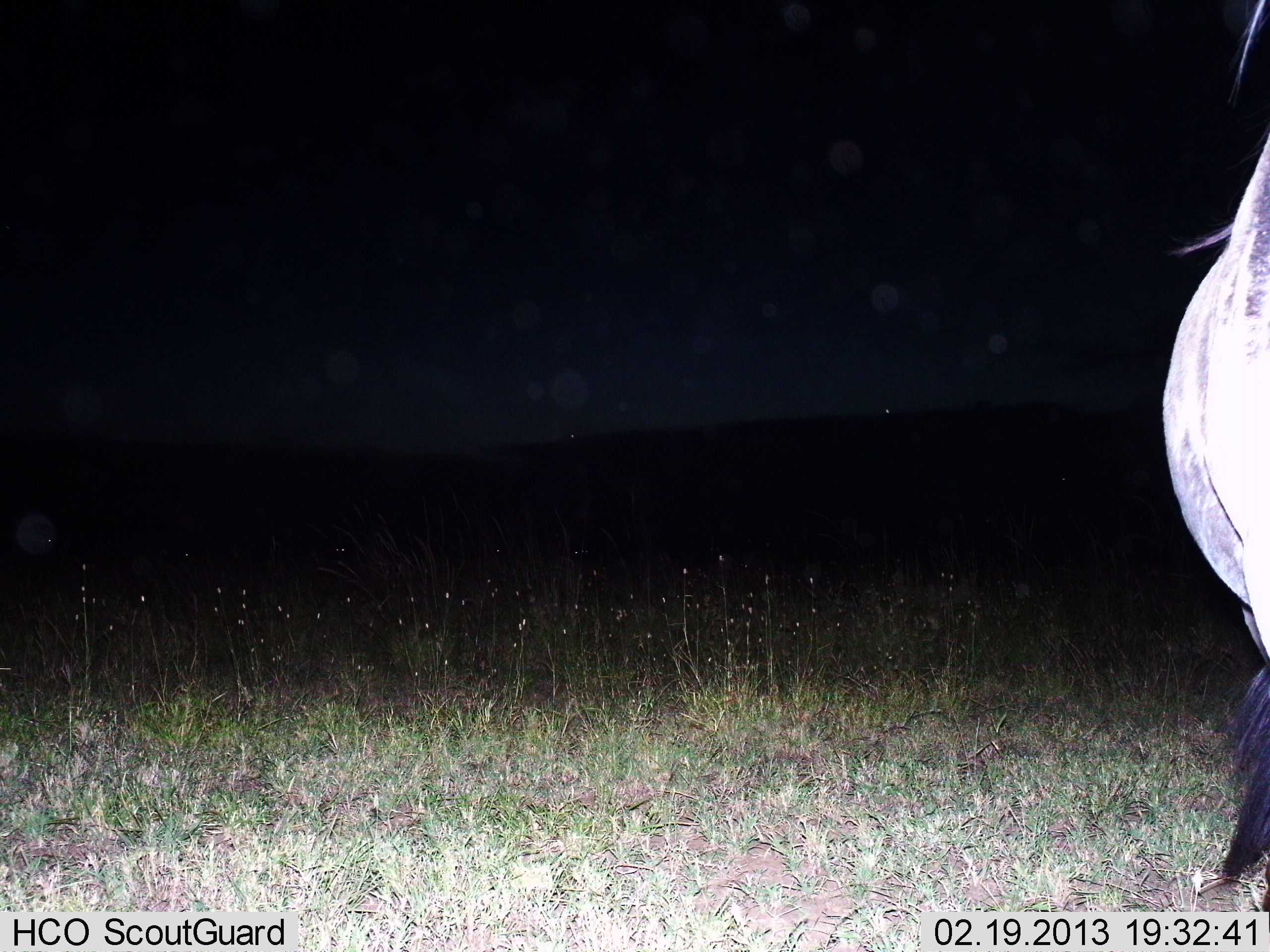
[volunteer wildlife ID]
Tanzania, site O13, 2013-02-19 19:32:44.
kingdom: Animalia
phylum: Chordata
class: Mammalia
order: Artiodactyla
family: Bovidae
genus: Connochaetes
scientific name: Connochaetes taurinus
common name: blue wildebeest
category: wildebeest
Wildebeest (blue wildebeest) (Connochaetes taurinus), count 1. Behavior (volunteer vote fractions): standing 100%, resting 0%, moving 0%, interacting 0%. Young present (vote fraction): 0%. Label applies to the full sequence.